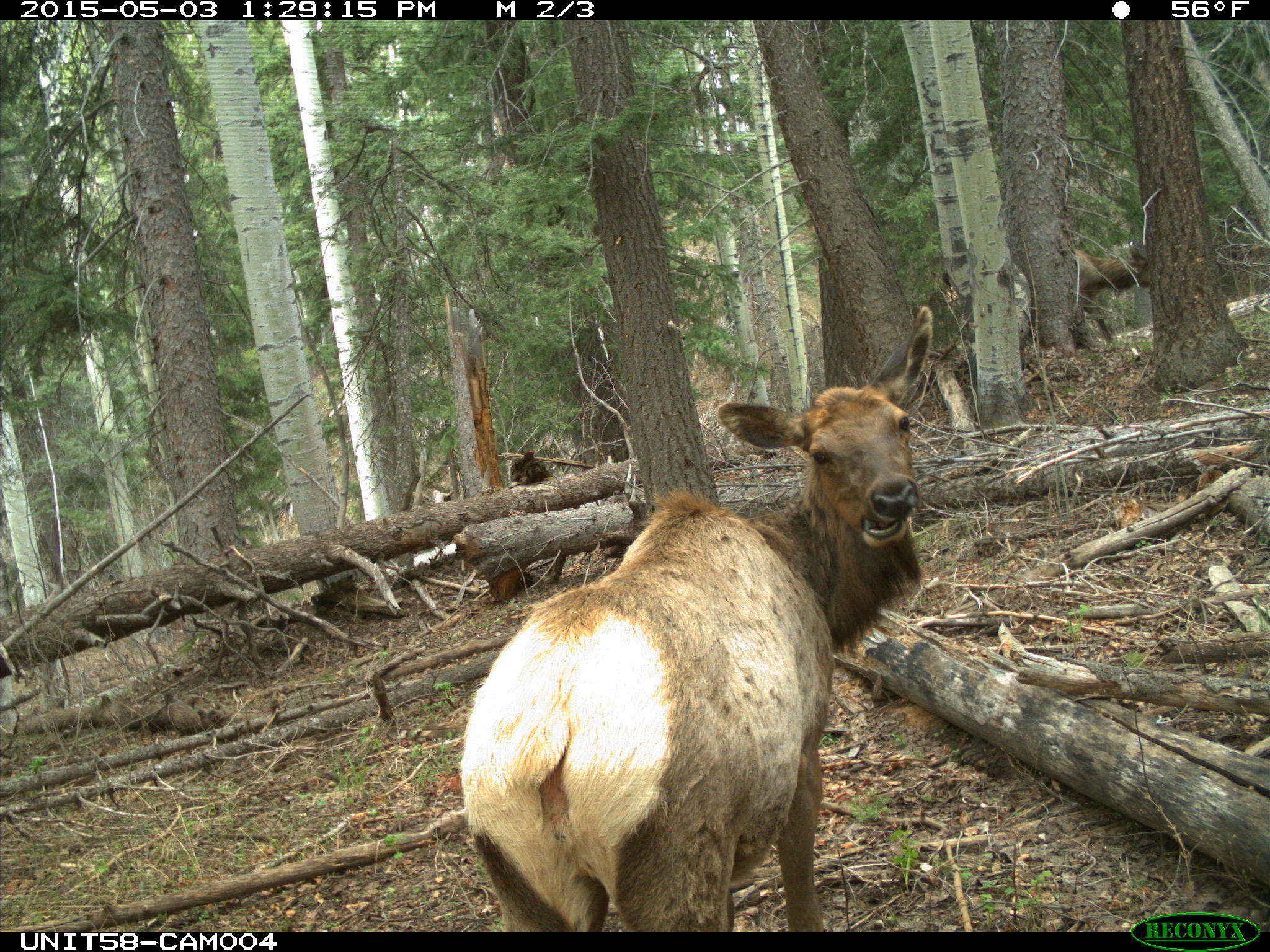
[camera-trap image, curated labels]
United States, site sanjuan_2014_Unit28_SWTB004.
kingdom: Animalia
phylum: Chordata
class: Mammalia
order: Artiodactyla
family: Cervidae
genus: Cervus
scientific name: Cervus elaphus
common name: red deer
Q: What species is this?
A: Cervus elaphus (red deer).